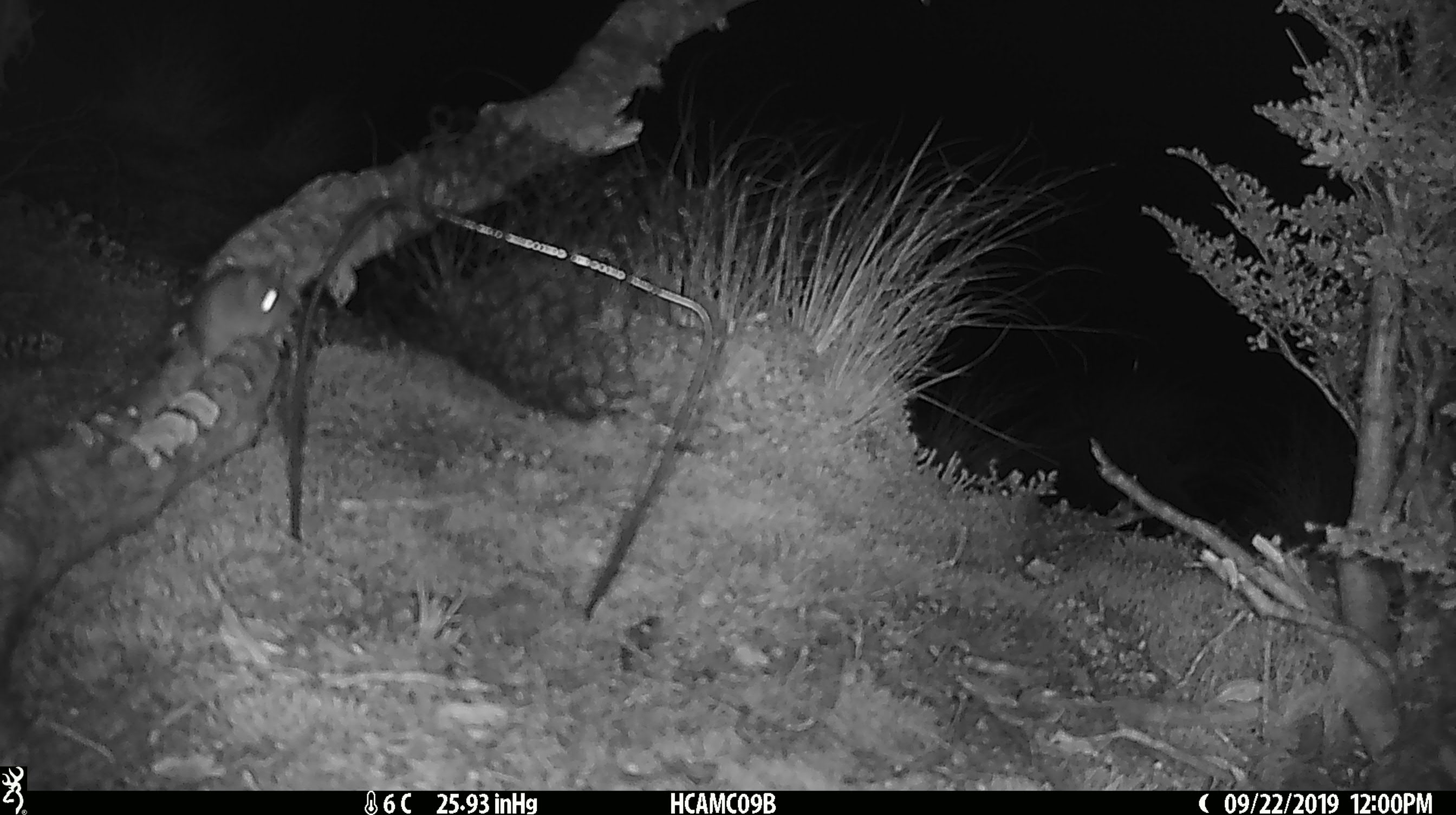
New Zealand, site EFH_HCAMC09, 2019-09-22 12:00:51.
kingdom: Animalia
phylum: Chordata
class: Mammalia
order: Rodentia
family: Muridae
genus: Mus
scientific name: Mus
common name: mouse